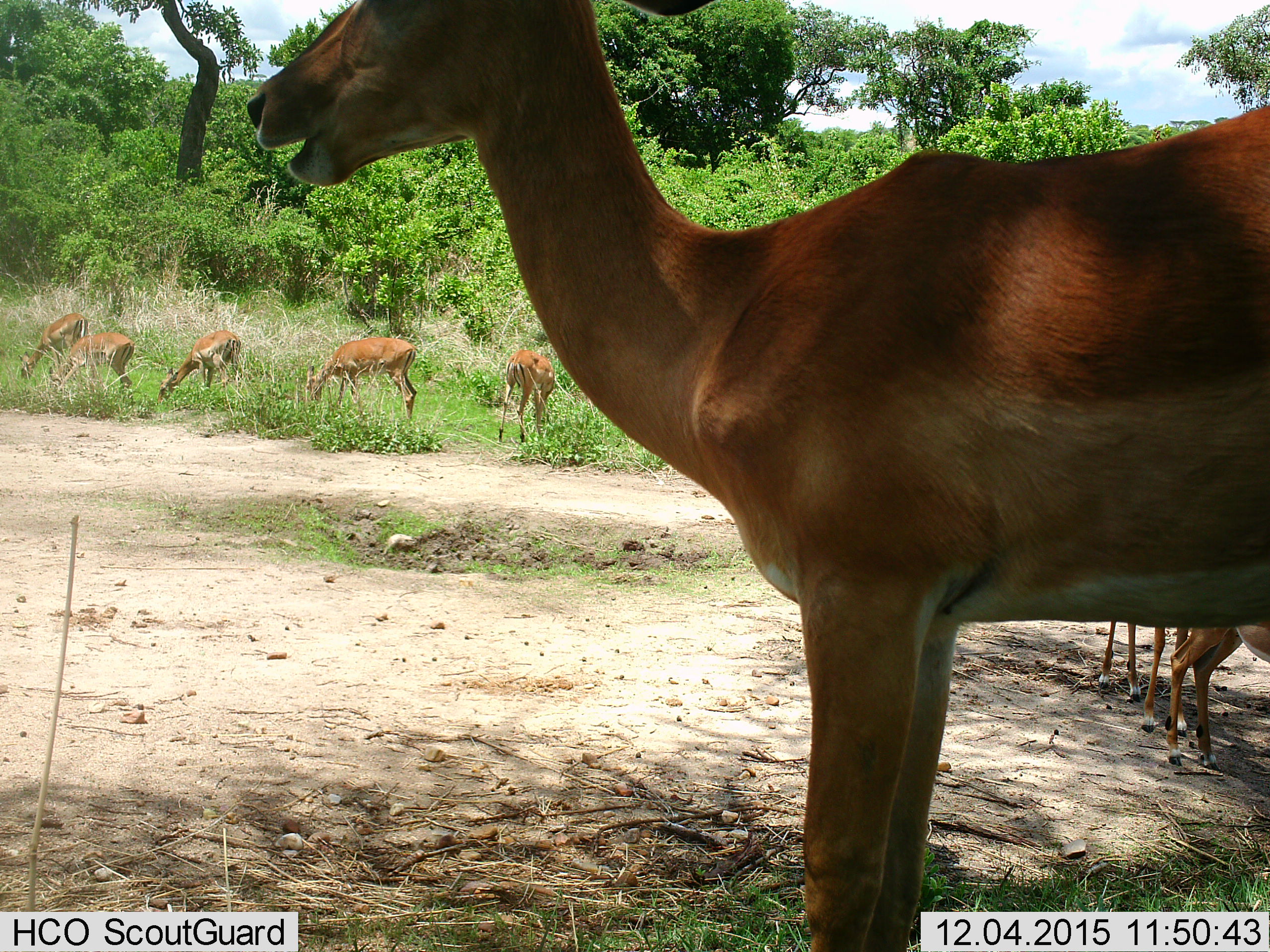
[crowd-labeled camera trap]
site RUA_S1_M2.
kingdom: Animalia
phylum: Chordata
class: Mammalia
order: Artiodactyla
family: Bovidae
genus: Aepyceros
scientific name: Aepyceros melampus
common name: impala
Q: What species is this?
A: Impala (Aepyceros melampus).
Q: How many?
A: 8.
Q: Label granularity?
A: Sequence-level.